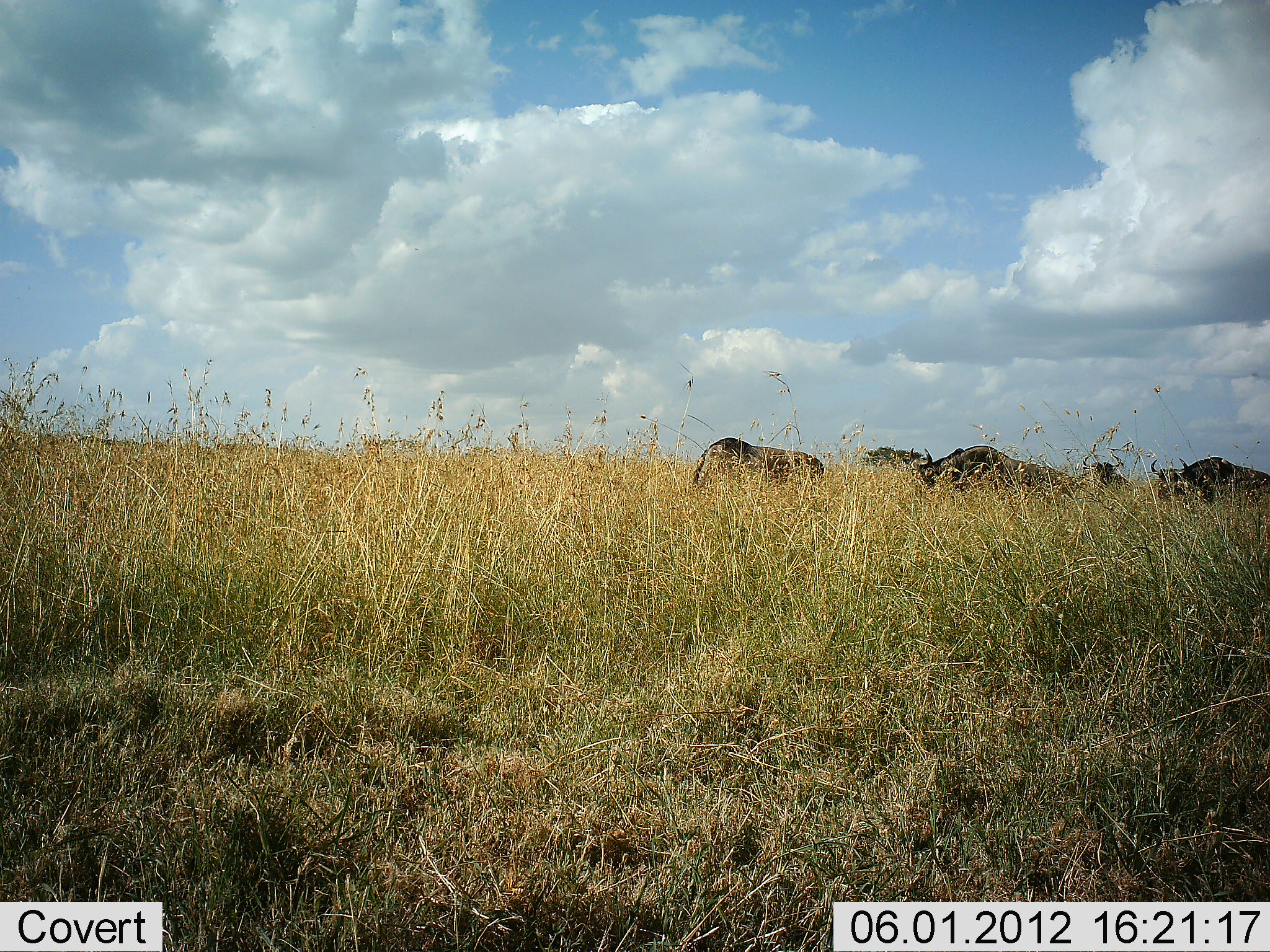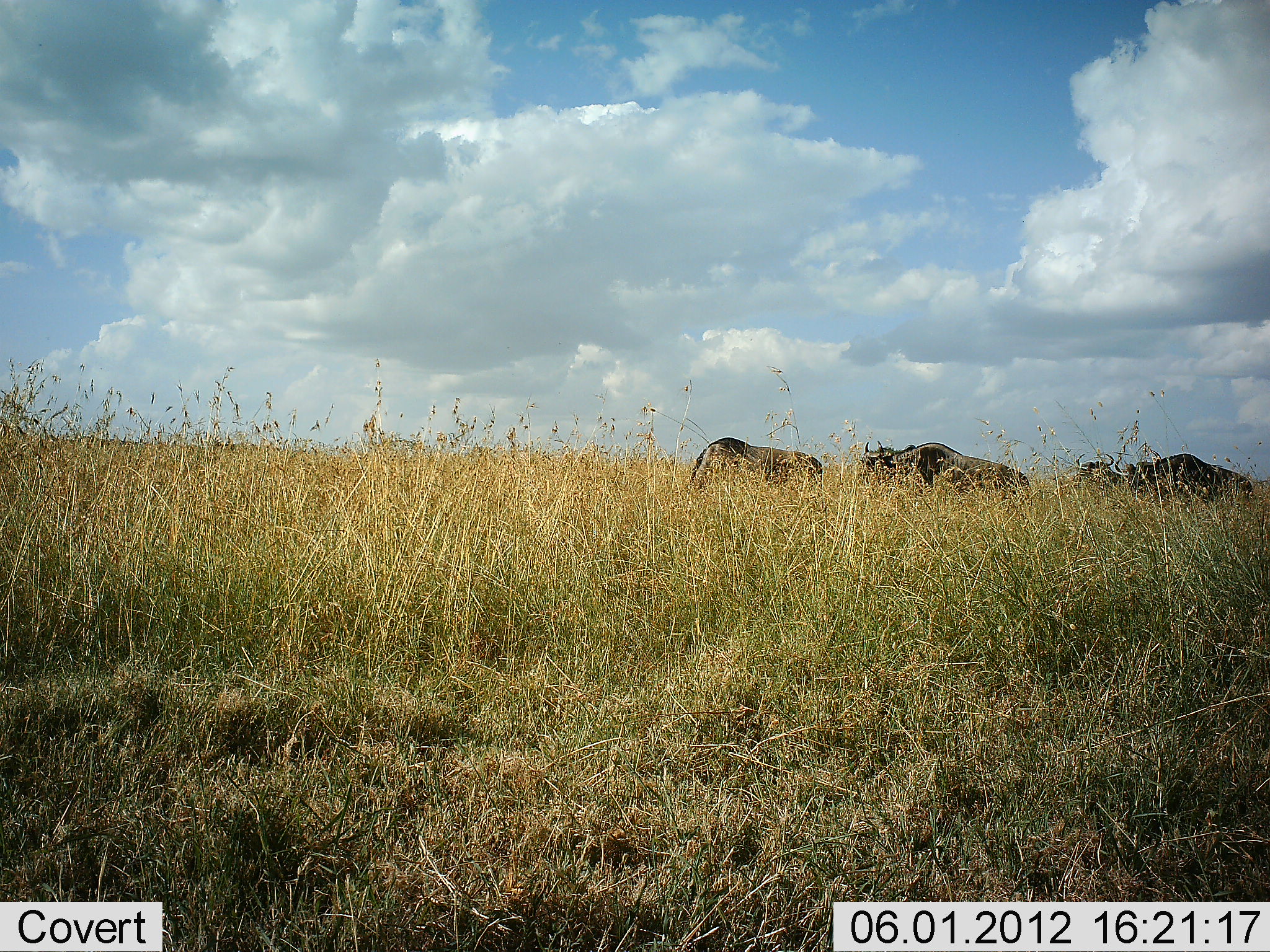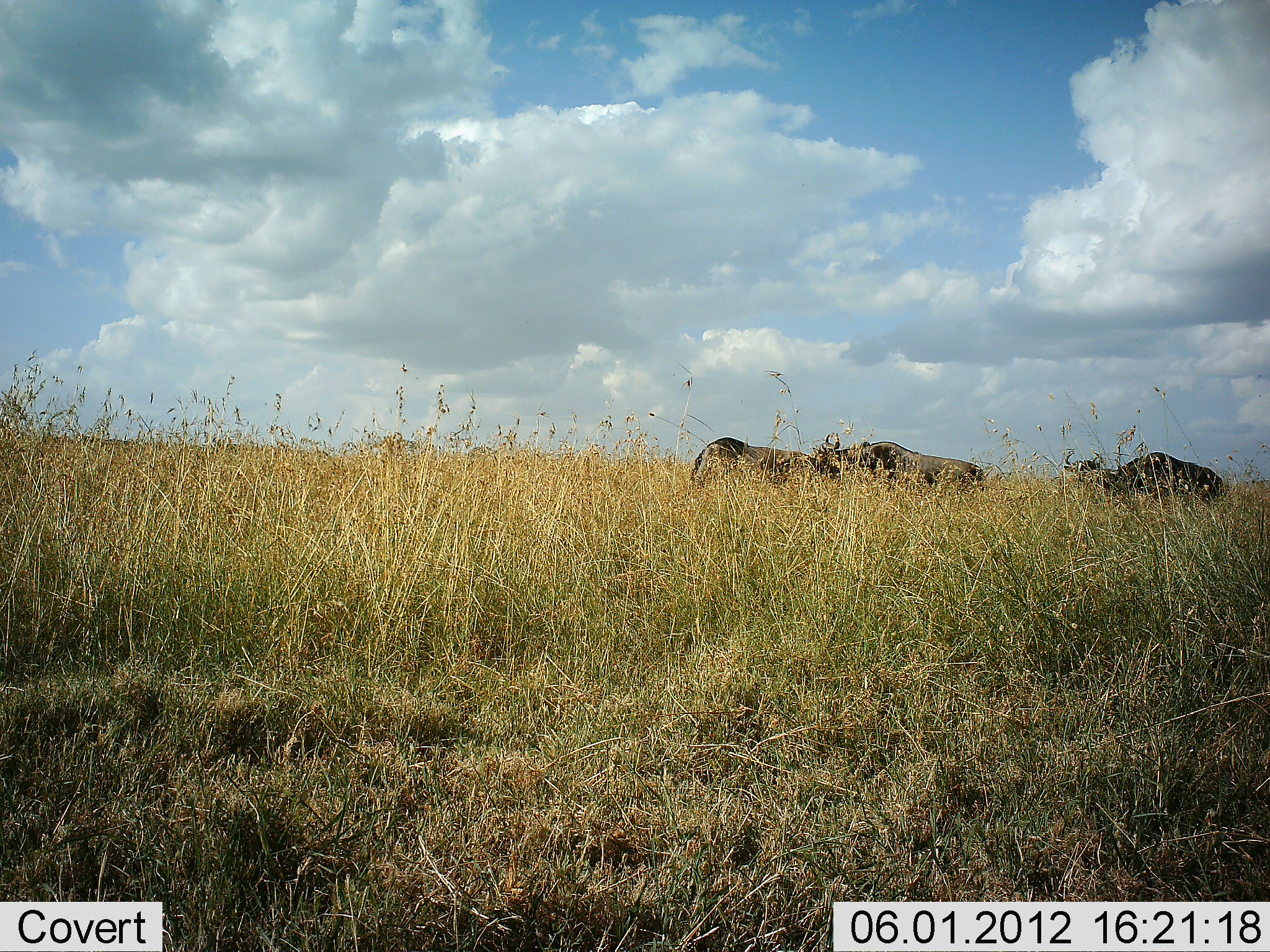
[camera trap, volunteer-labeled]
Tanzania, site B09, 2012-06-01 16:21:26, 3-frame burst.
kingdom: Animalia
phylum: Chordata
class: Mammalia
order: Artiodactyla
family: Bovidae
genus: Connochaetes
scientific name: Connochaetes taurinus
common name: blue wildebeest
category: wildebeest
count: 5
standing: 10%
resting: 0%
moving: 90%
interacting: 0%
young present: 0%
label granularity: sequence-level